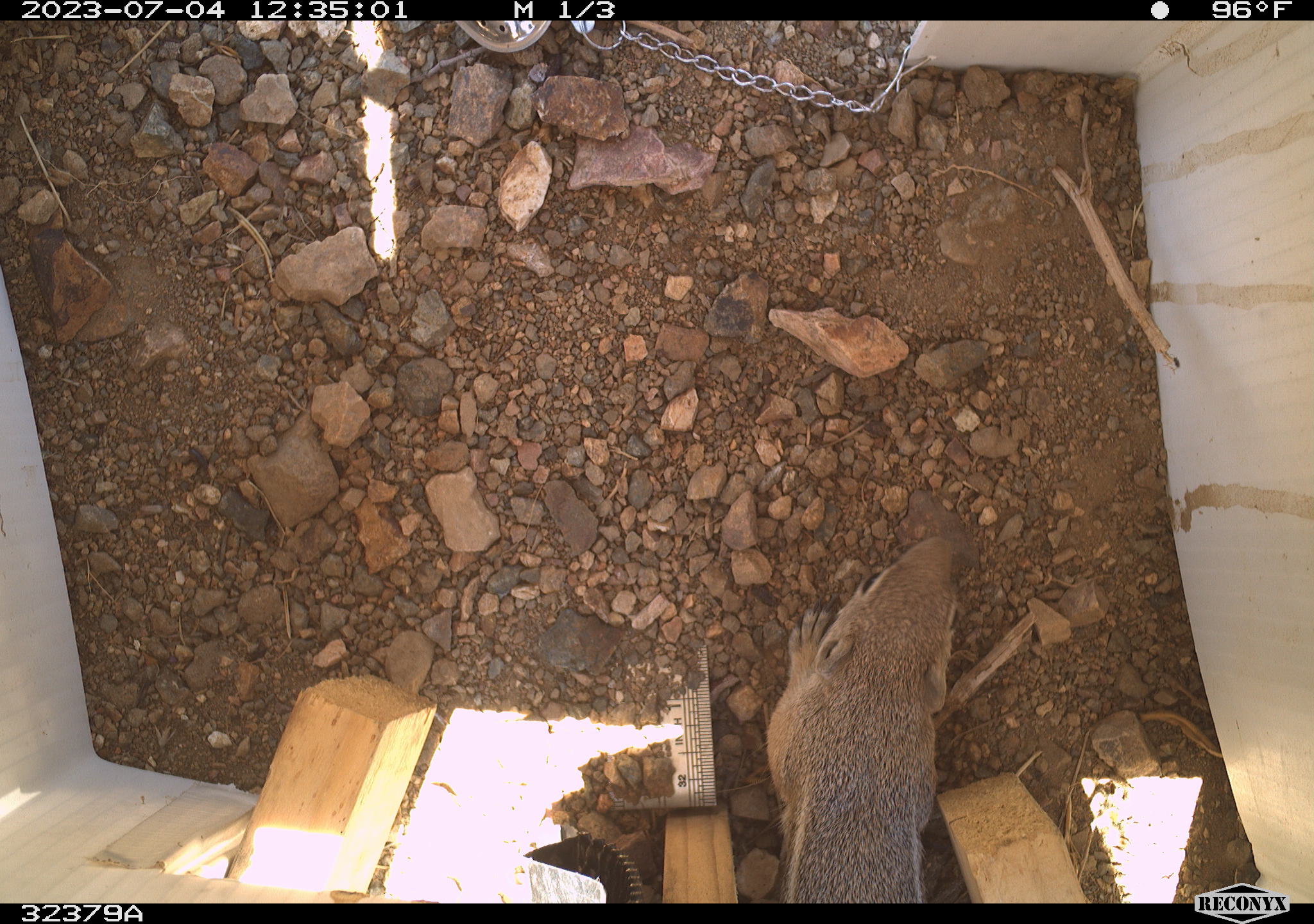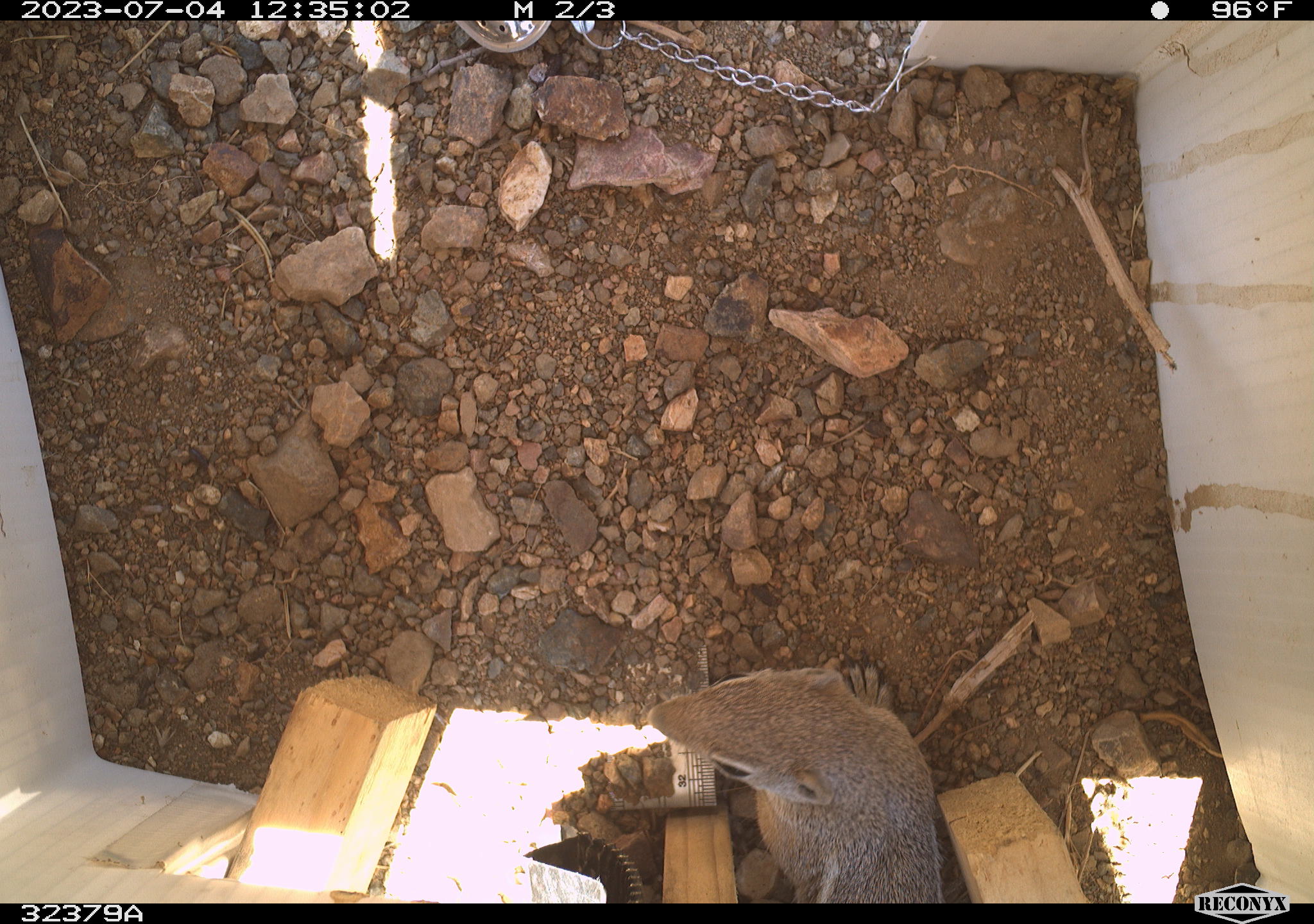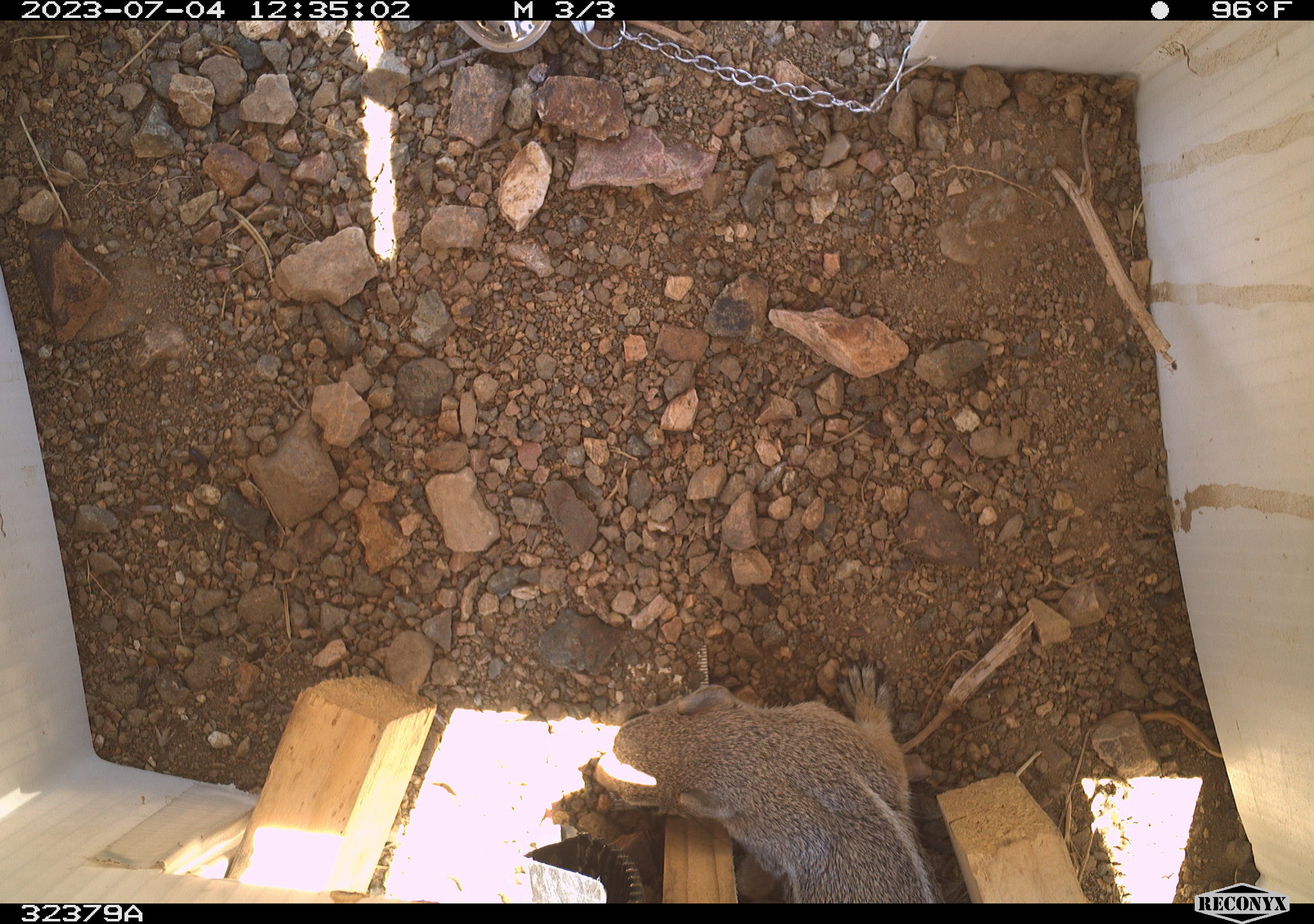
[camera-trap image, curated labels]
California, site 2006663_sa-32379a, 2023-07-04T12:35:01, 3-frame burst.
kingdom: Animalia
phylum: Chordata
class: Mammalia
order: Rodentia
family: Sciuridae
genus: Ammospermophilus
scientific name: Ammospermophilus leucurus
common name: white-tailed antelope squirrel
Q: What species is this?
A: White-tailed antelope squirrel (Ammospermophilus leucurus).